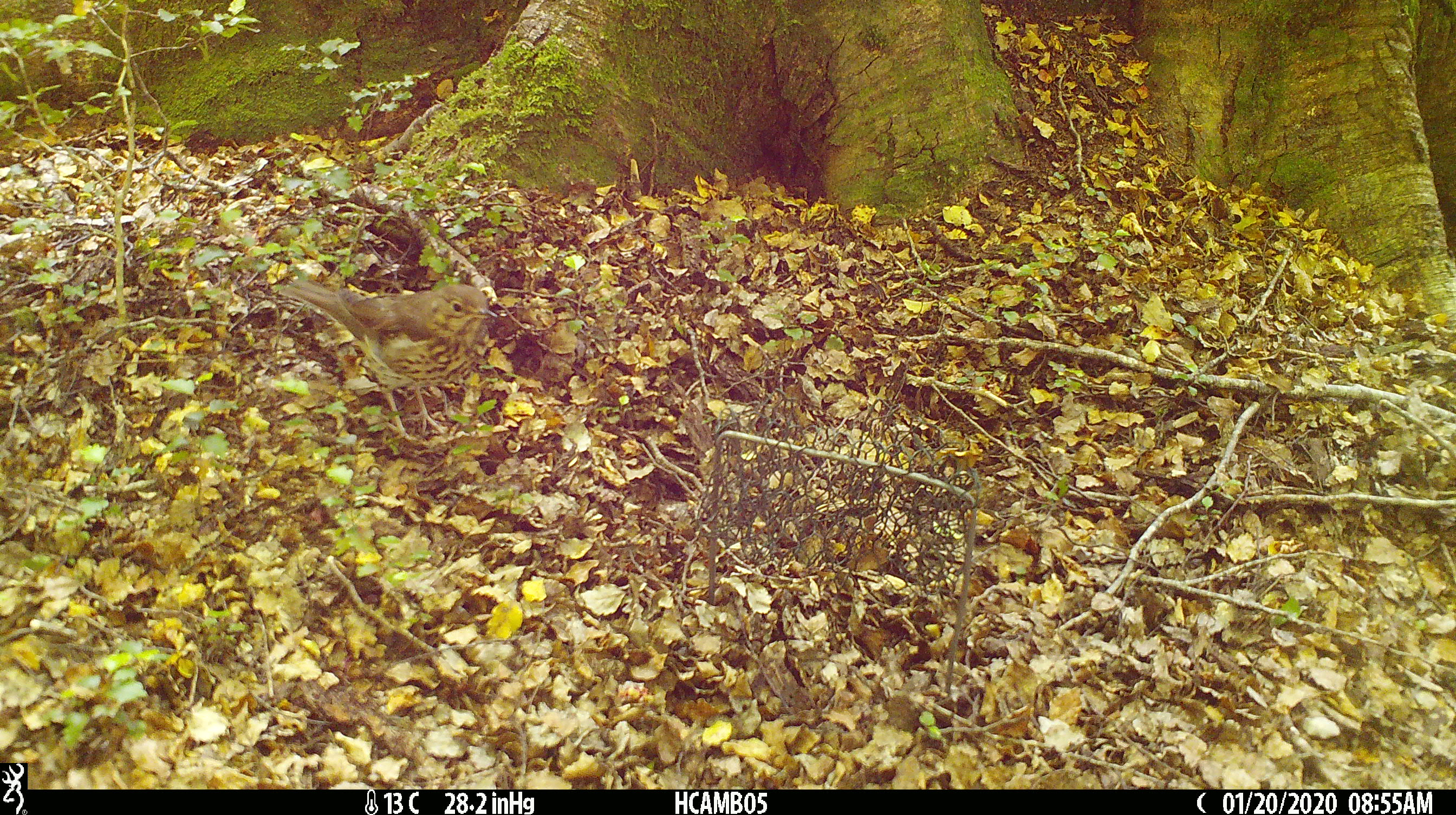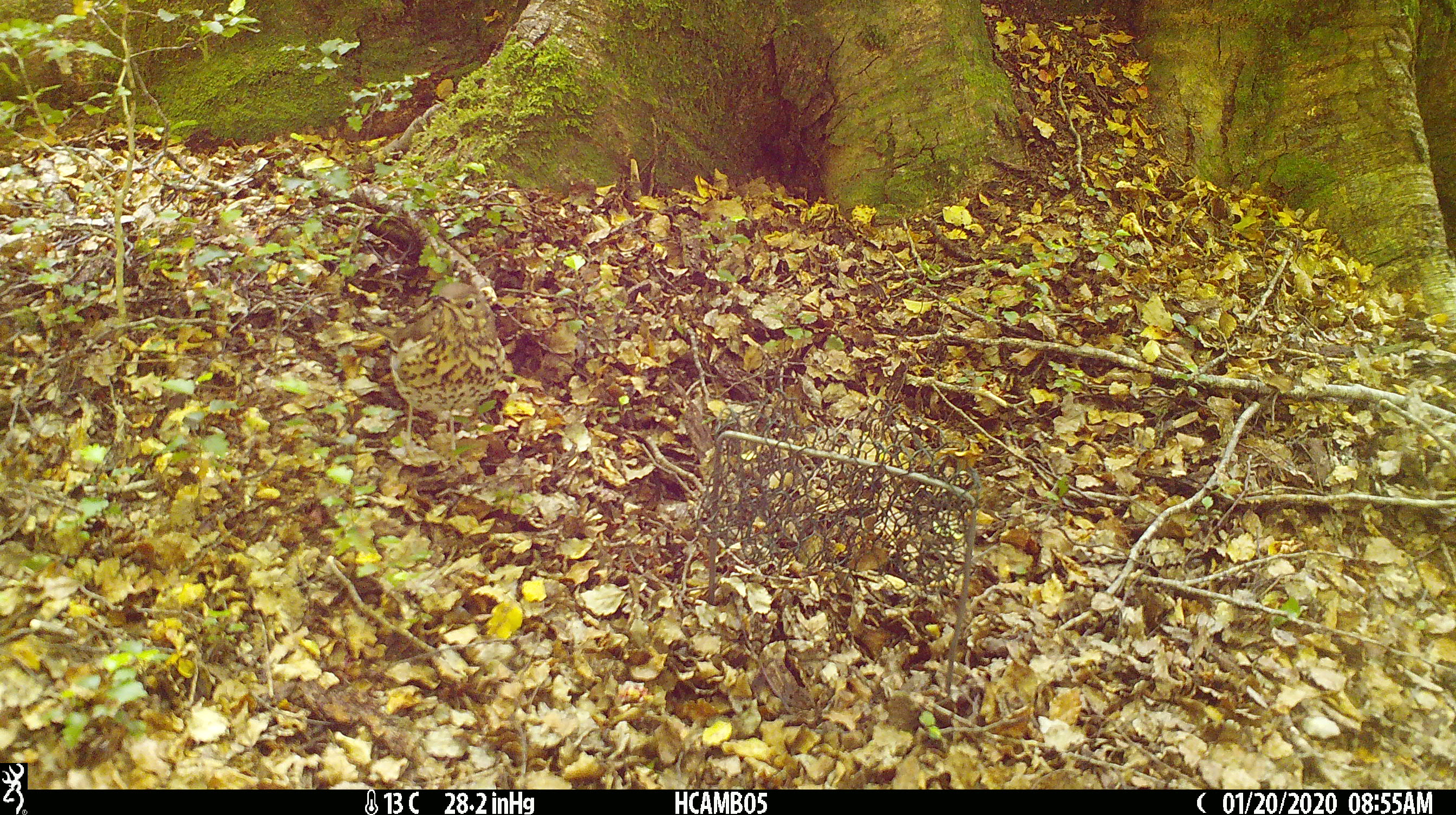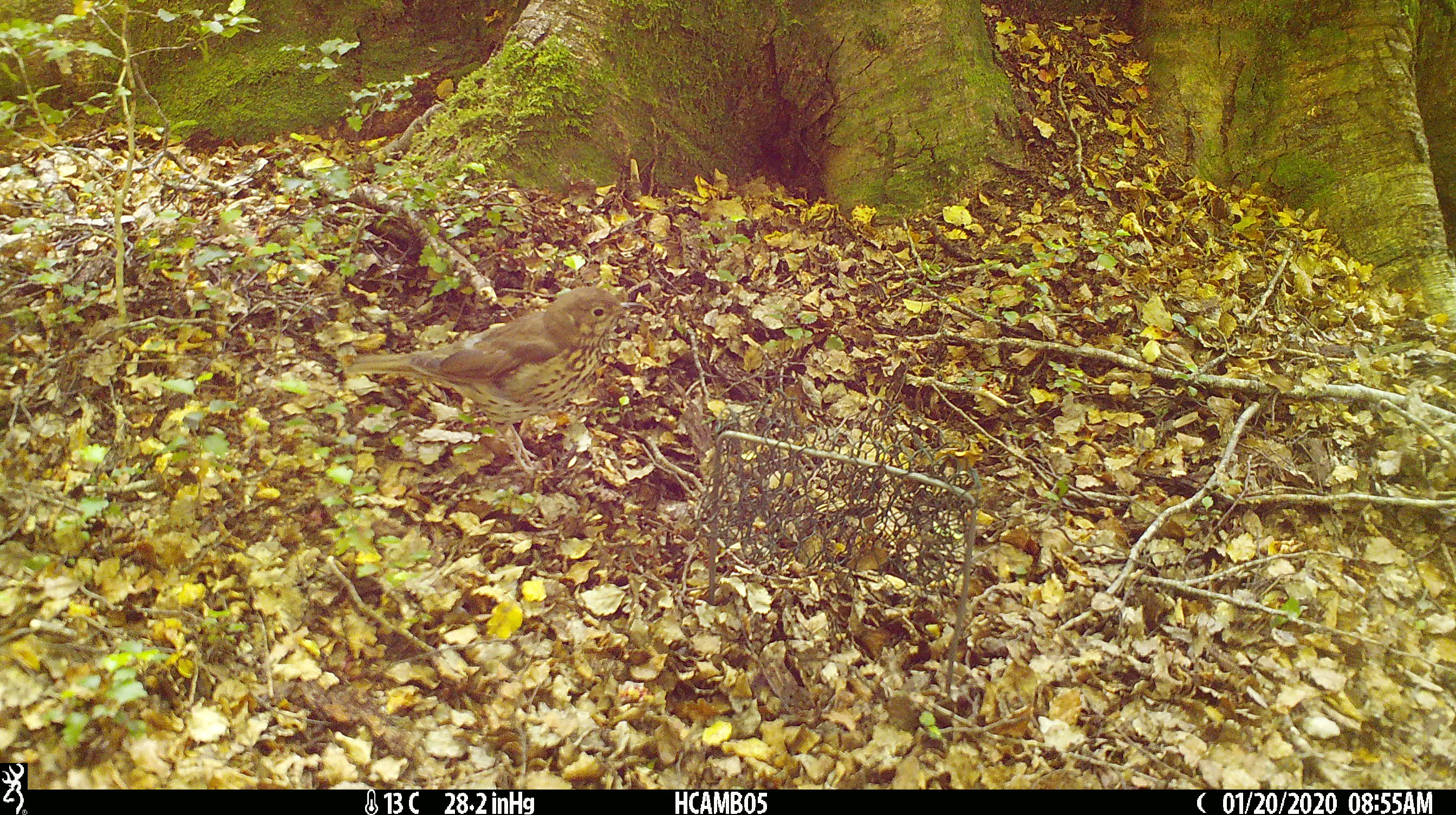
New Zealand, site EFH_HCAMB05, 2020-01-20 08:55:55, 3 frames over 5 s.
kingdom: Animalia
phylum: Chordata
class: Aves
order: Passeriformes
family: Turdidae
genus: Turdus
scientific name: Turdus philomelos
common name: song thrush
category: thrush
Thrush (song thrush) (Turdus philomelos).